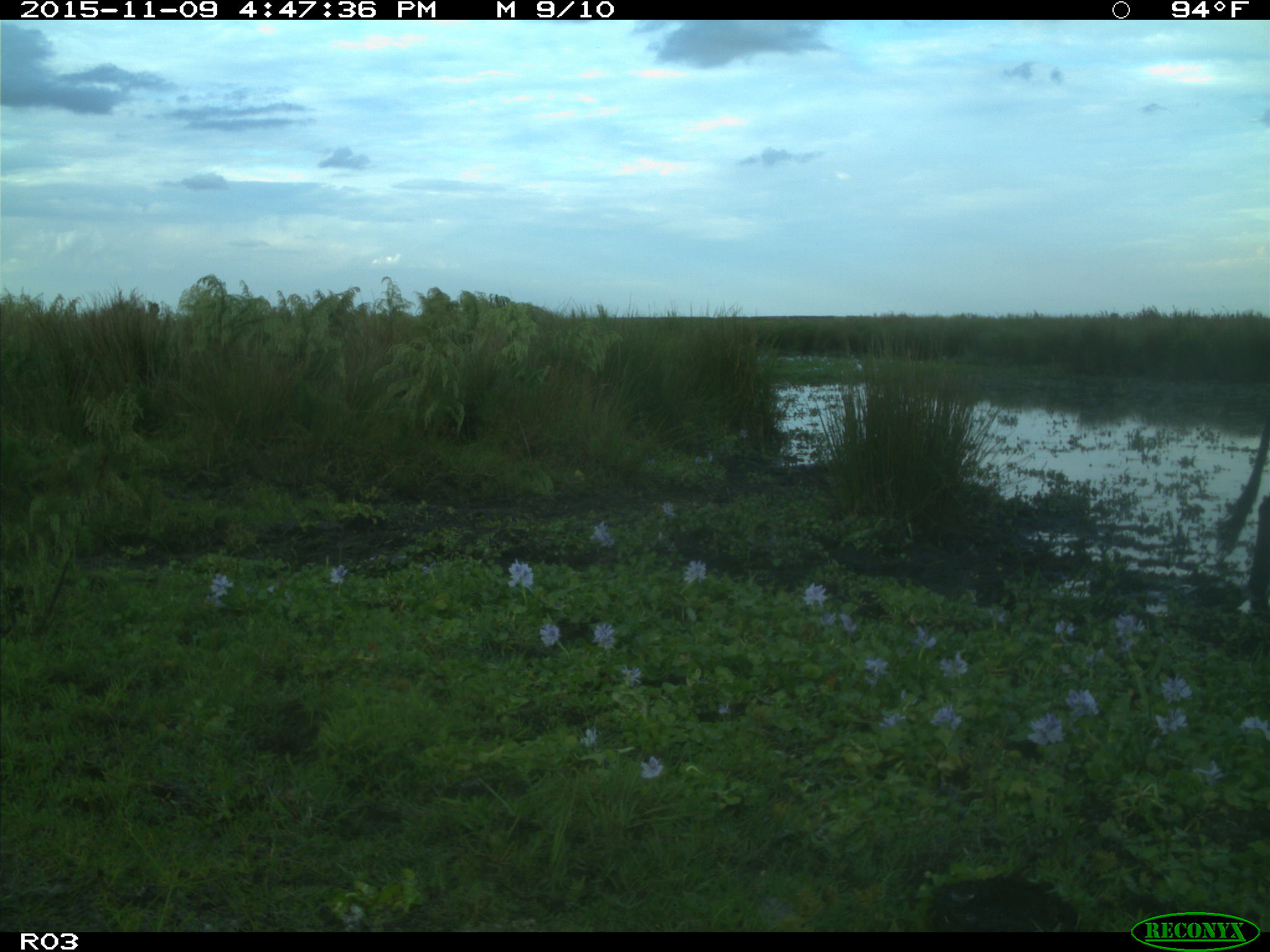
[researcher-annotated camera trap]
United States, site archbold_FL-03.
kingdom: Animalia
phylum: Chordata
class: Mammalia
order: Artiodactyla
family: Bovidae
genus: Bos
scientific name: Bos taurus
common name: domestic cow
Bos taurus (domestic cow).